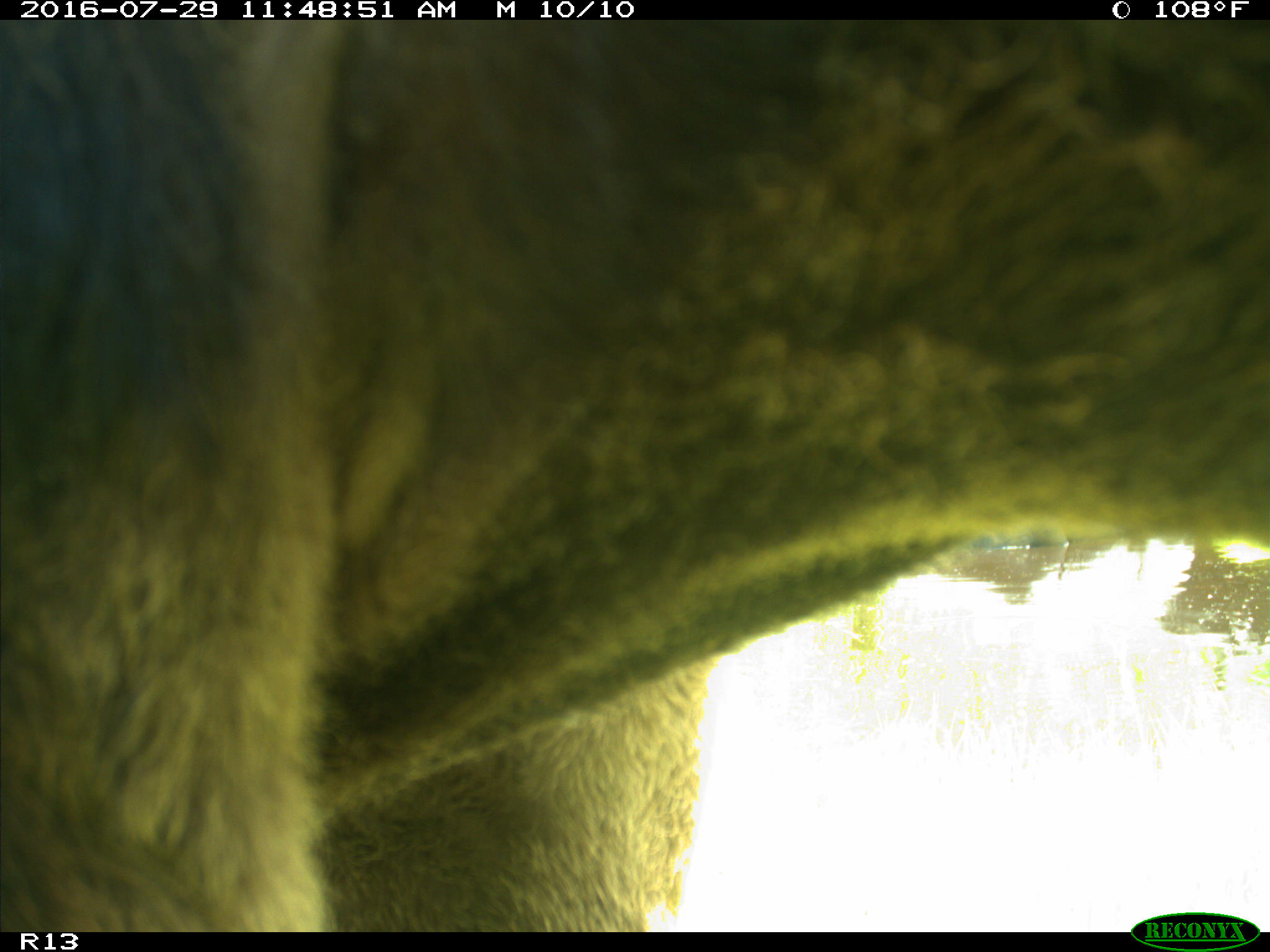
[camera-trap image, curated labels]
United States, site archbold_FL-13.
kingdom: Animalia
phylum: Chordata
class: Mammalia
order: Artiodactyla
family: Bovidae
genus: Bos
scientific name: Bos taurus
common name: domestic cow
Bos taurus (domestic cow).